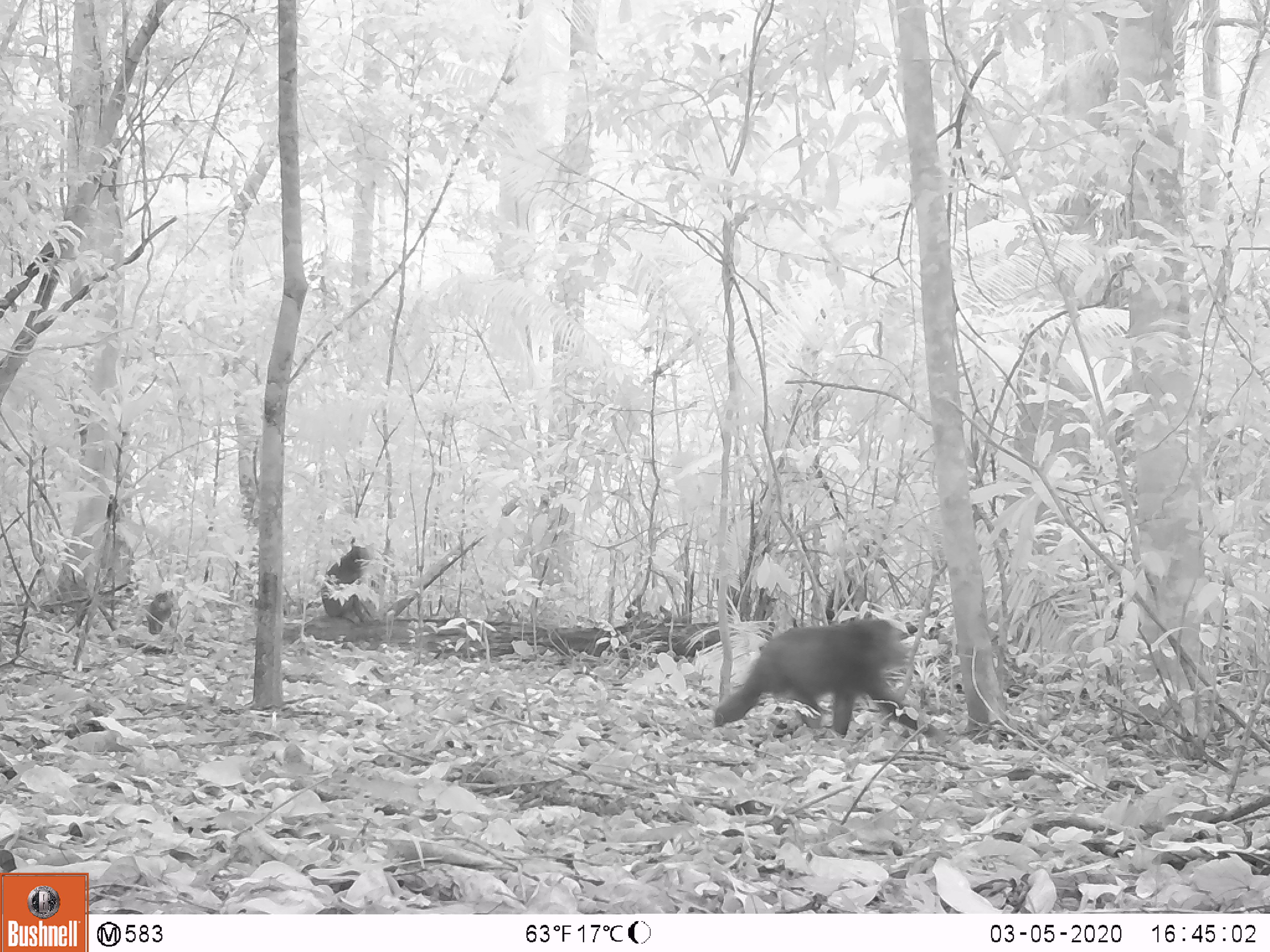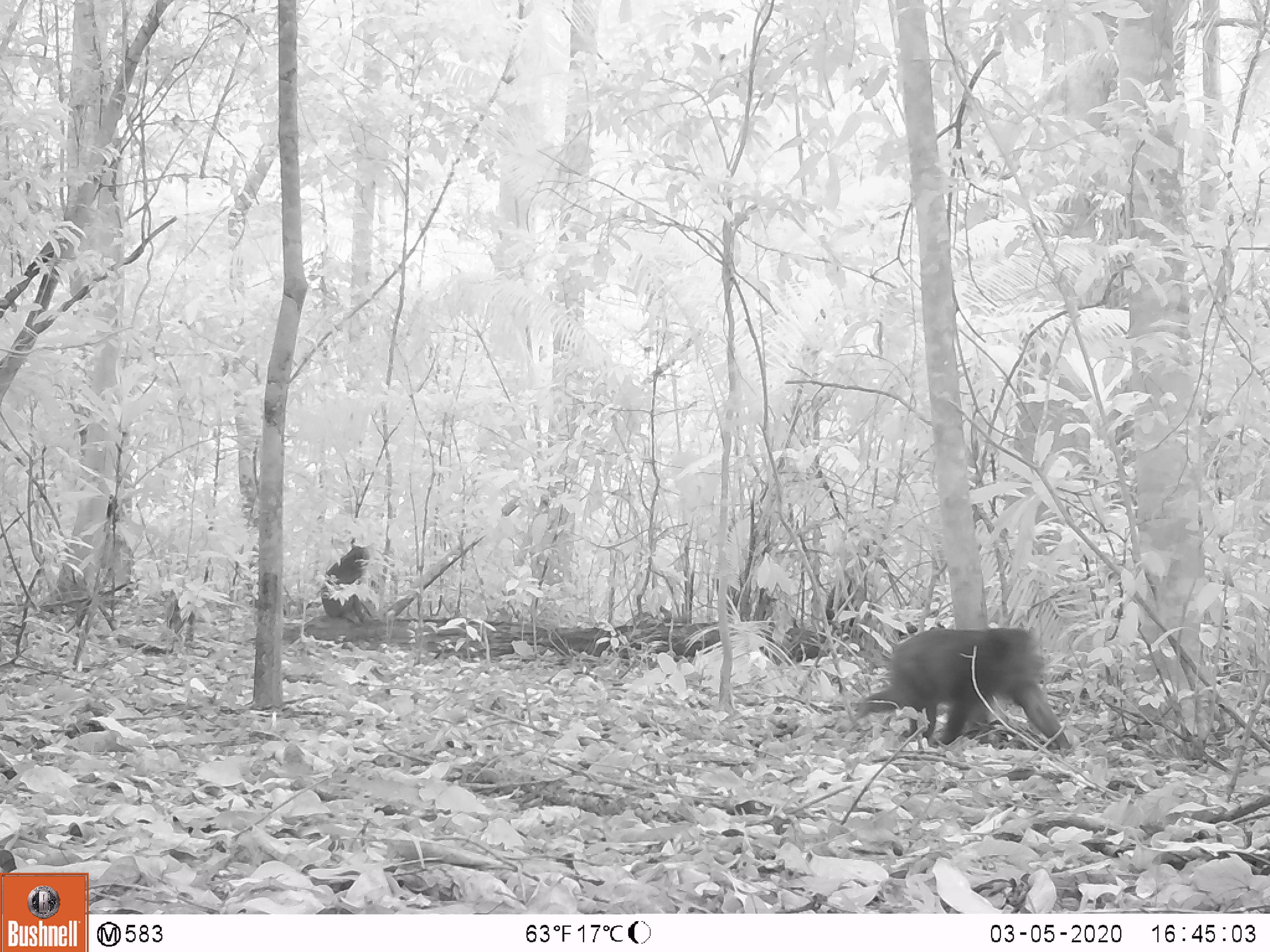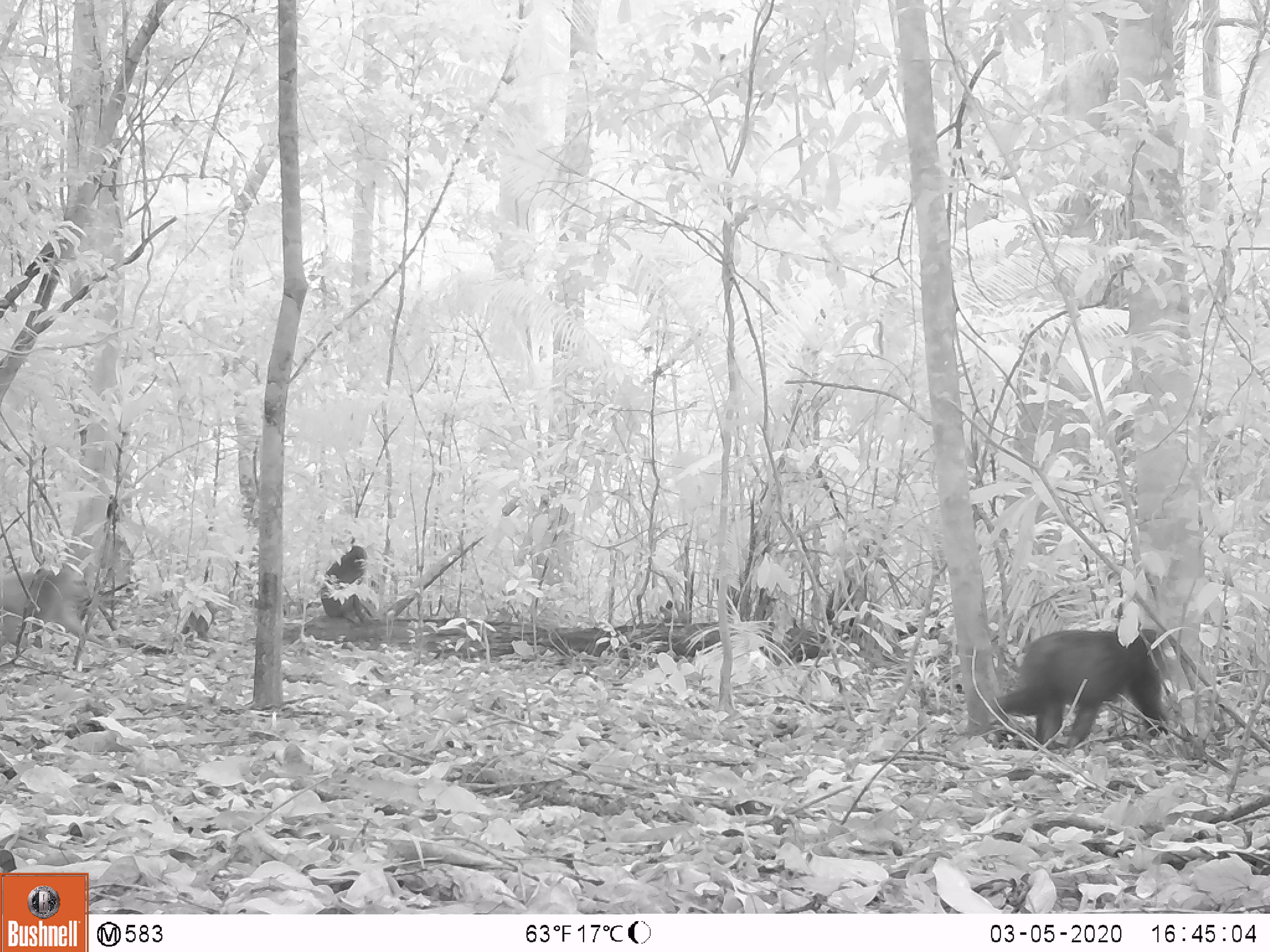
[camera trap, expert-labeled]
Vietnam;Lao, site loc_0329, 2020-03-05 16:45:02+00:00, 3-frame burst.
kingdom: Animalia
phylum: Chordata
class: Mammalia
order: Primates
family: Cercopithecidae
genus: Macaca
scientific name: Macaca arctoides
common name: stump-tailed macaque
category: stump tailed macaque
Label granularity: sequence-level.